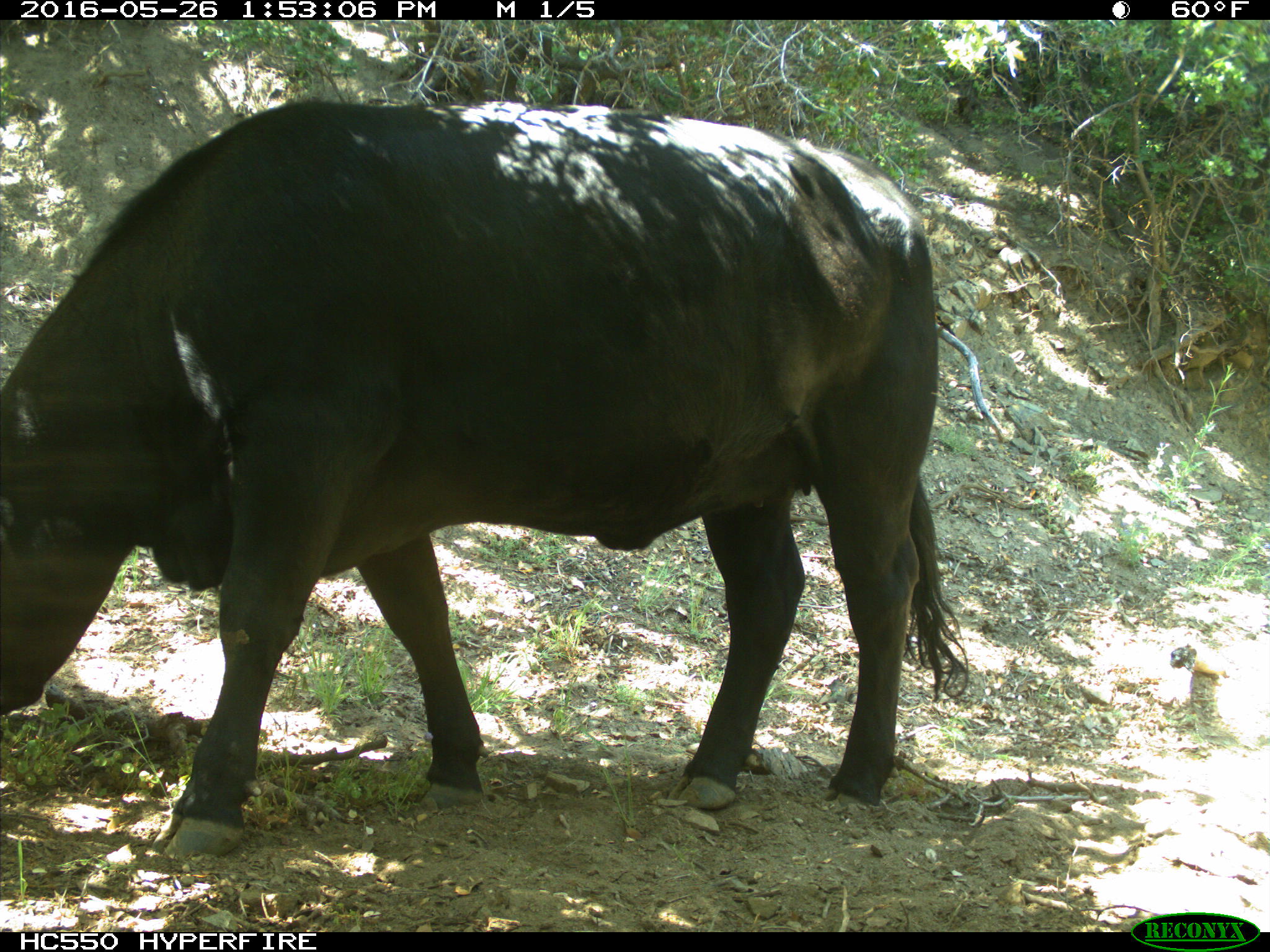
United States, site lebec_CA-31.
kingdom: Animalia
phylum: Chordata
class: Mammalia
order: Artiodactyla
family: Bovidae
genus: Bos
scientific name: Bos taurus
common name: domestic cow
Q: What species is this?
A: Bos taurus (domestic cow).